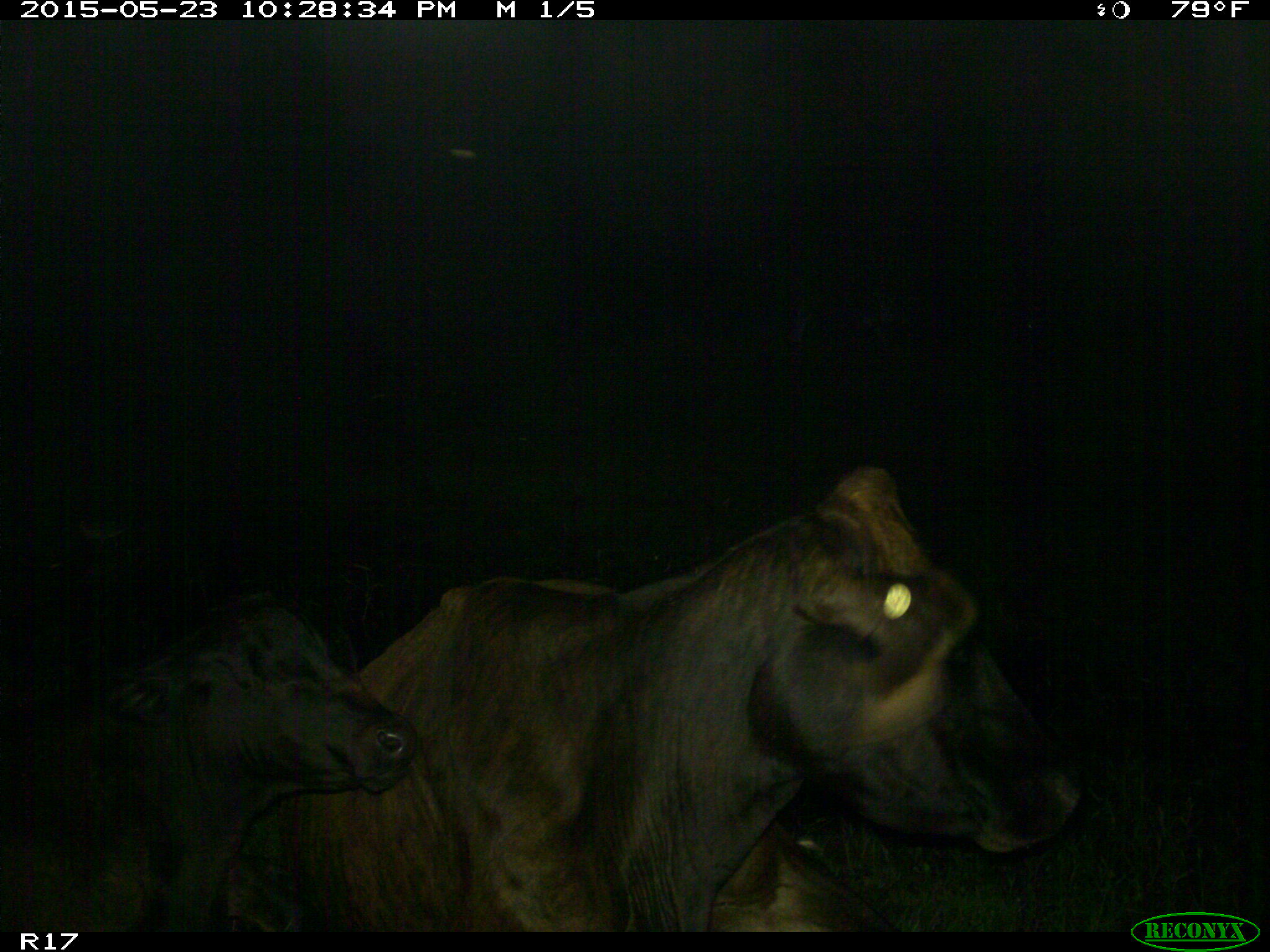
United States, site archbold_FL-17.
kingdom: Animalia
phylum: Chordata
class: Mammalia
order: Artiodactyla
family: Bovidae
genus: Bos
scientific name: Bos taurus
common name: domestic cow